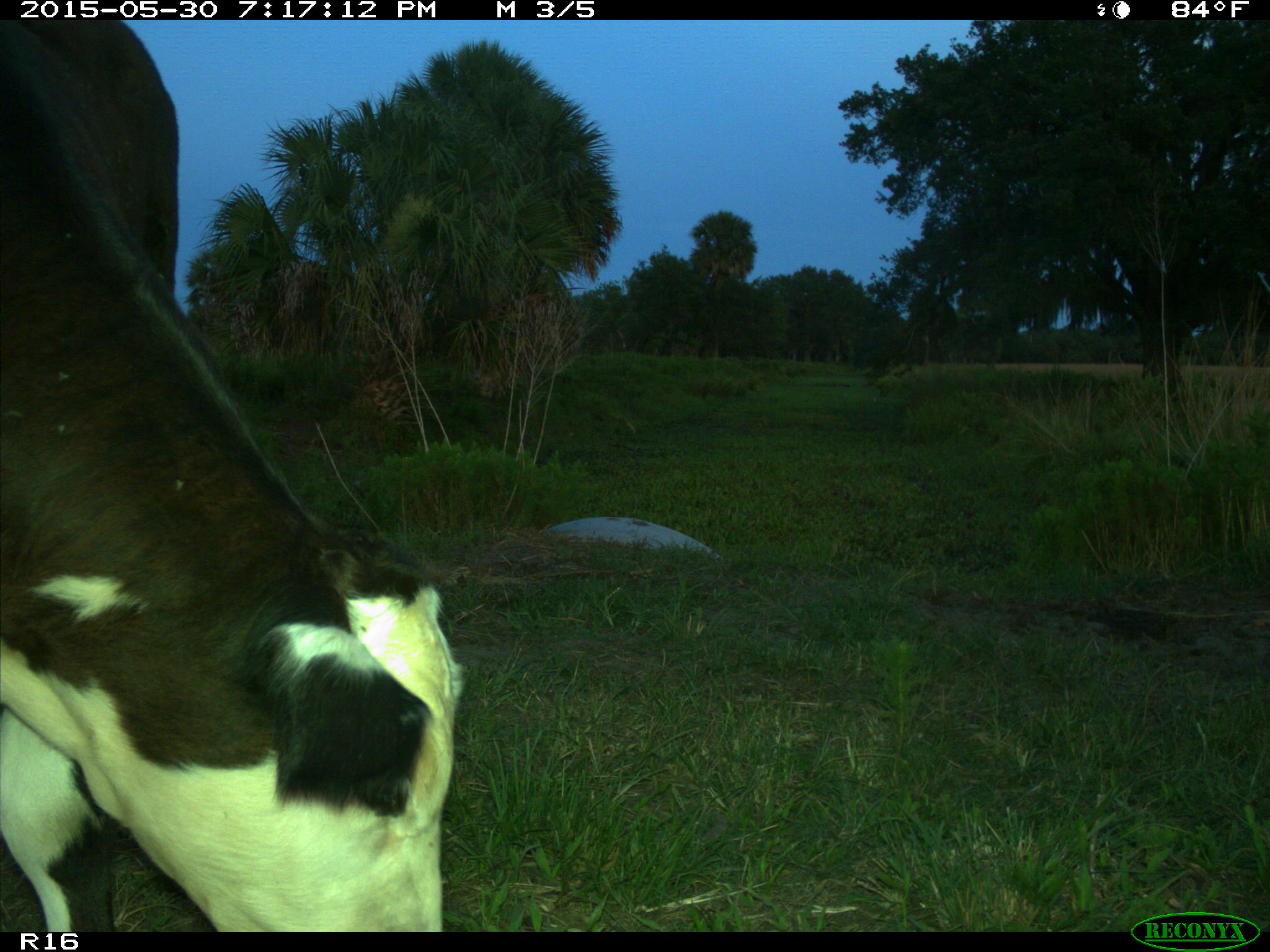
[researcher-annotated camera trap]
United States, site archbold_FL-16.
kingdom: Animalia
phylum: Chordata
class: Mammalia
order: Artiodactyla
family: Bovidae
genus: Bos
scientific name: Bos taurus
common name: domestic cow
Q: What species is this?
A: Bos taurus (domestic cow).